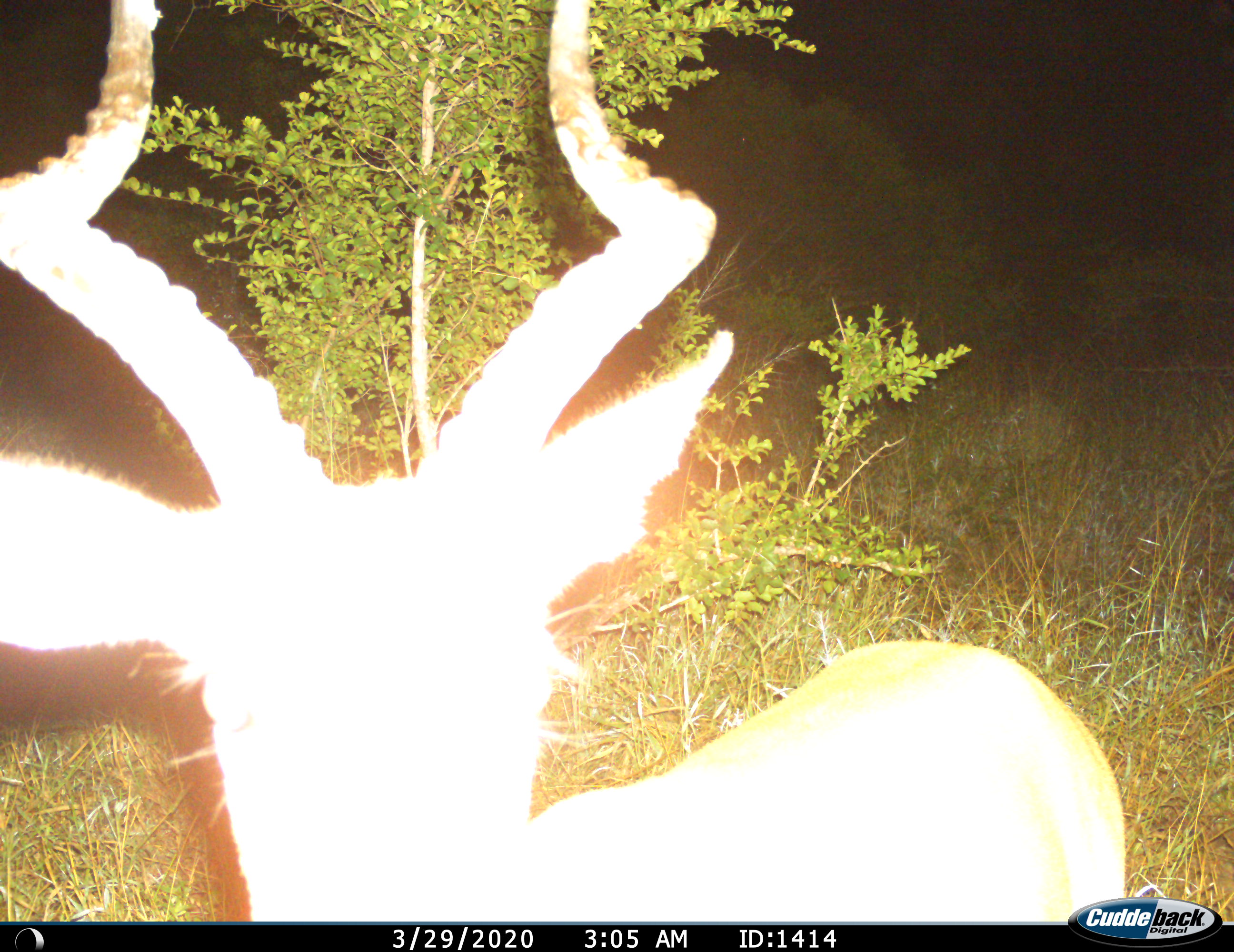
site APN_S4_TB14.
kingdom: Animalia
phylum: Chordata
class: Mammalia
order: Artiodactyla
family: Bovidae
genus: Aepyceros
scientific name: Aepyceros melampus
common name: impala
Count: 1.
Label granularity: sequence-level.